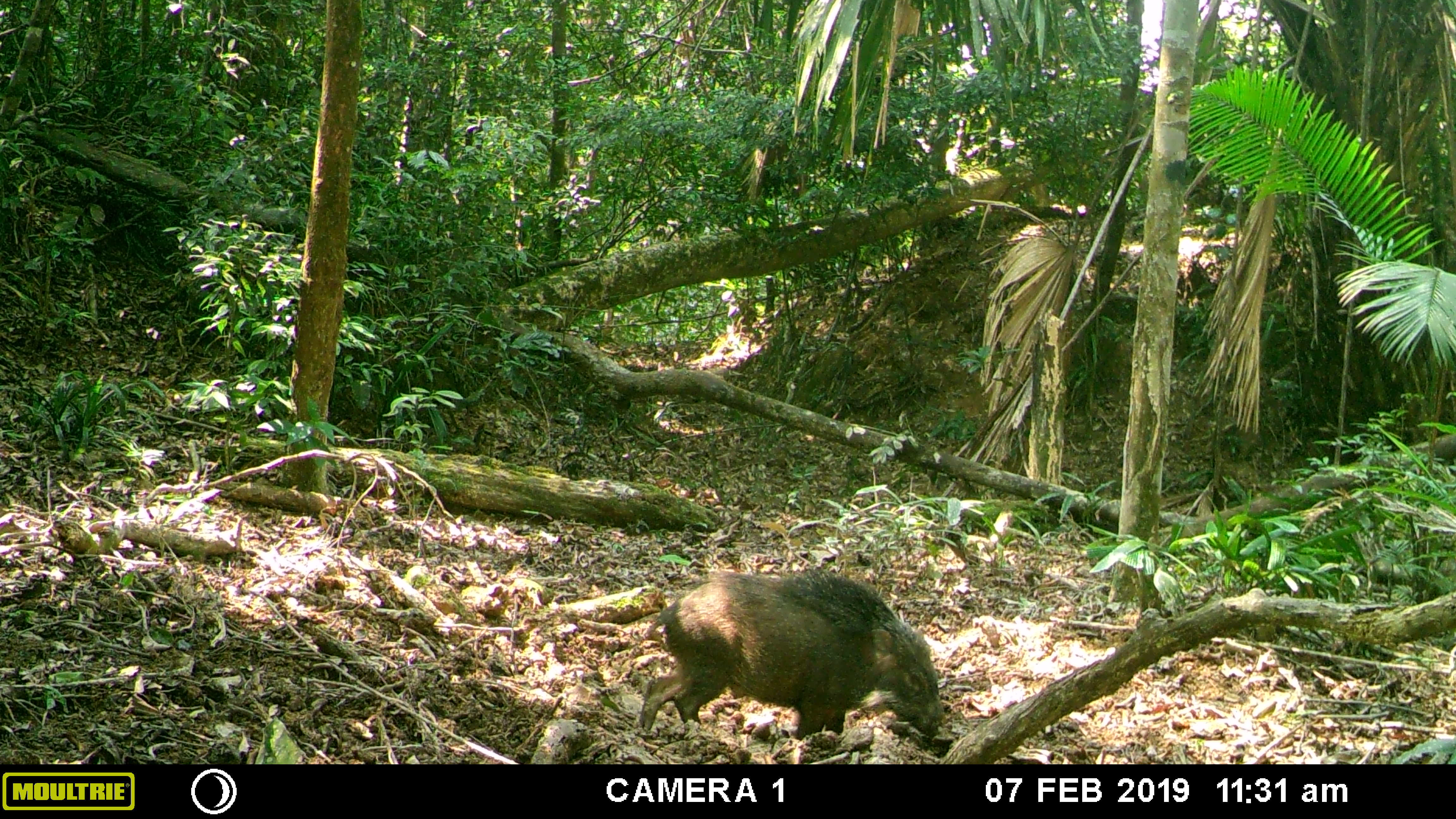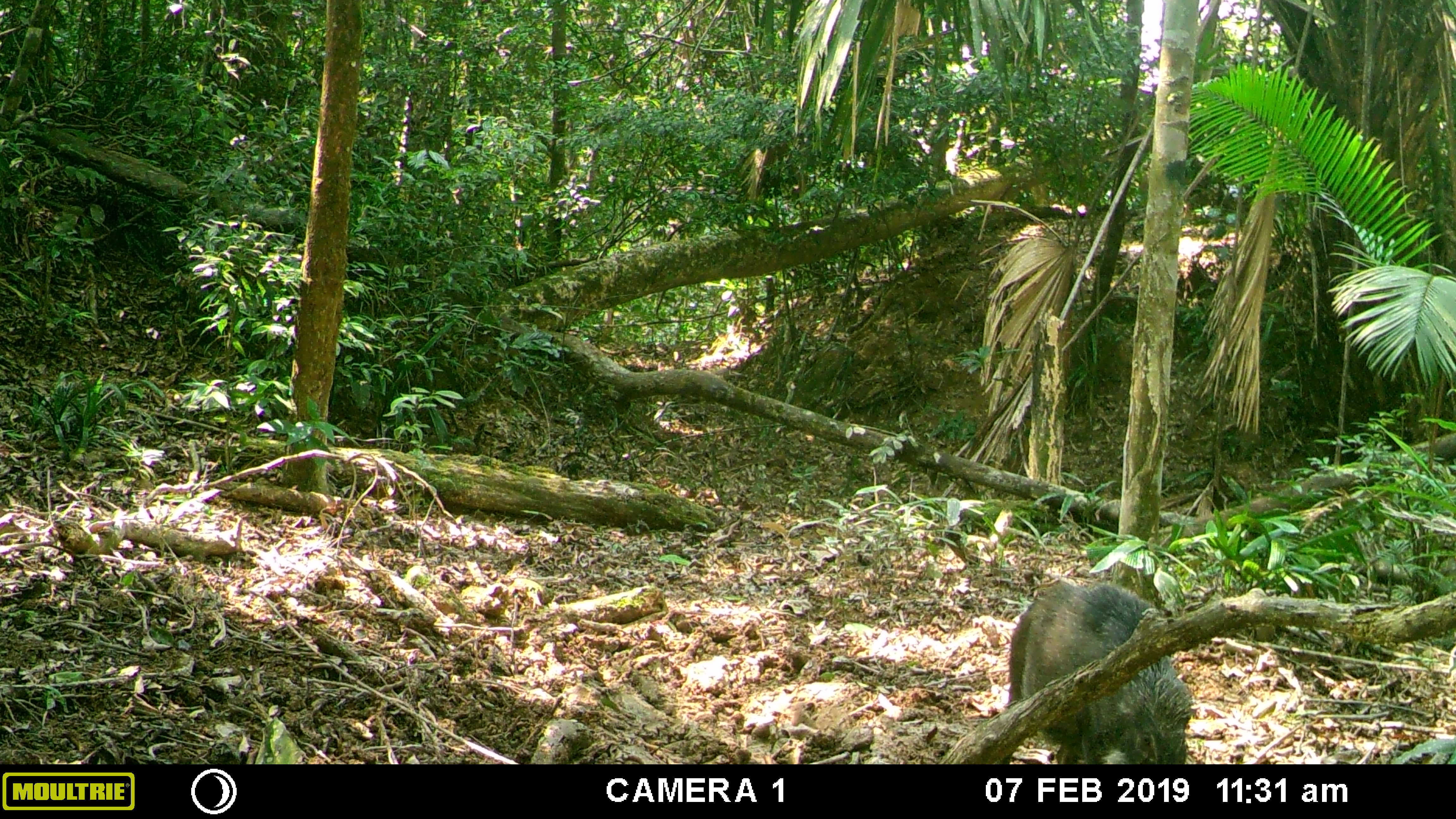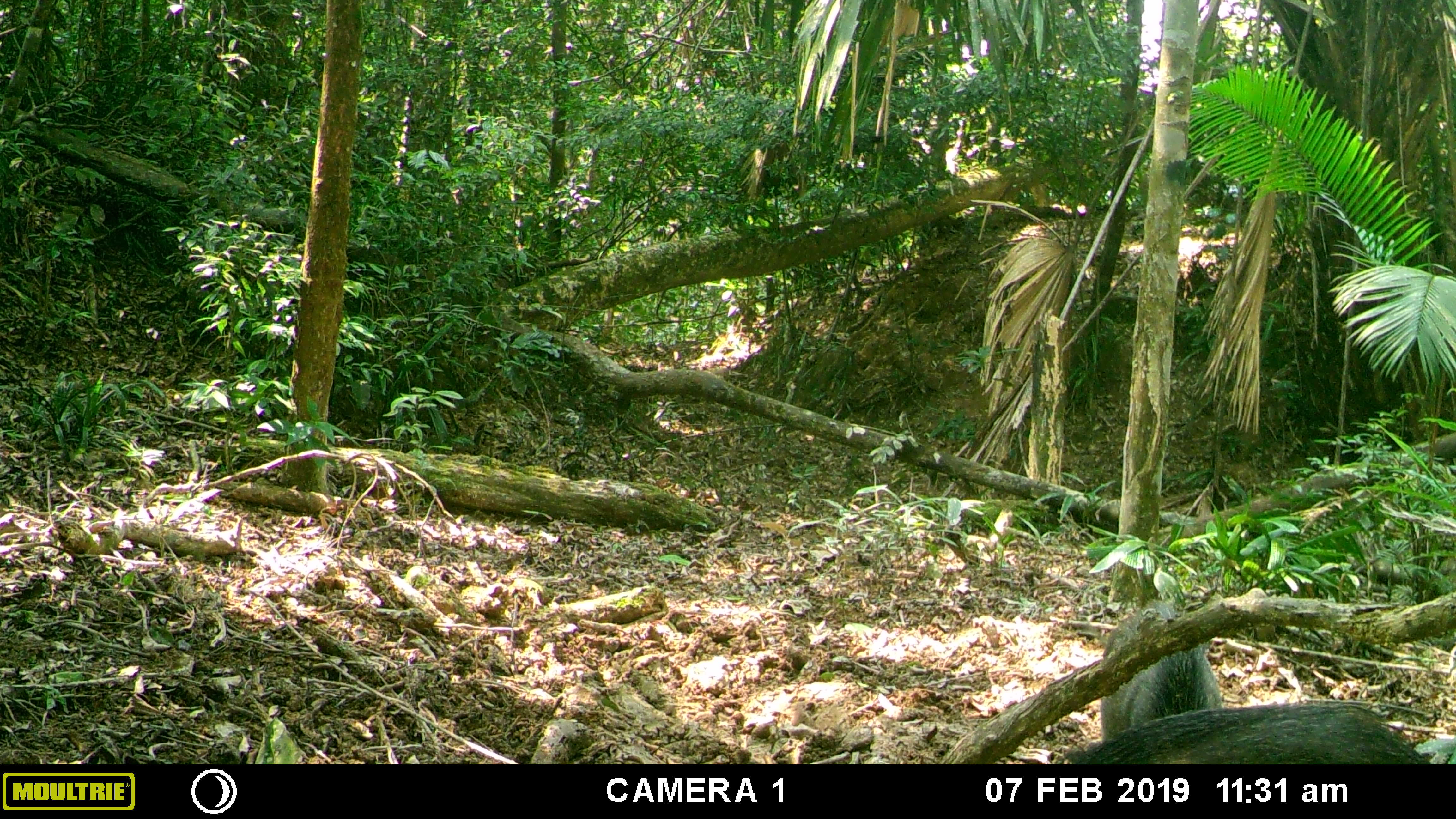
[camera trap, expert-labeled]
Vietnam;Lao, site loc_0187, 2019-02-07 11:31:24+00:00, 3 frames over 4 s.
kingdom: Animalia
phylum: Chordata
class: Mammalia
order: Artiodactyla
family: Suidae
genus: Sus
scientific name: Sus scrofa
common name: eurasian wild pig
Eurasian wild pig (Sus scrofa). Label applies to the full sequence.